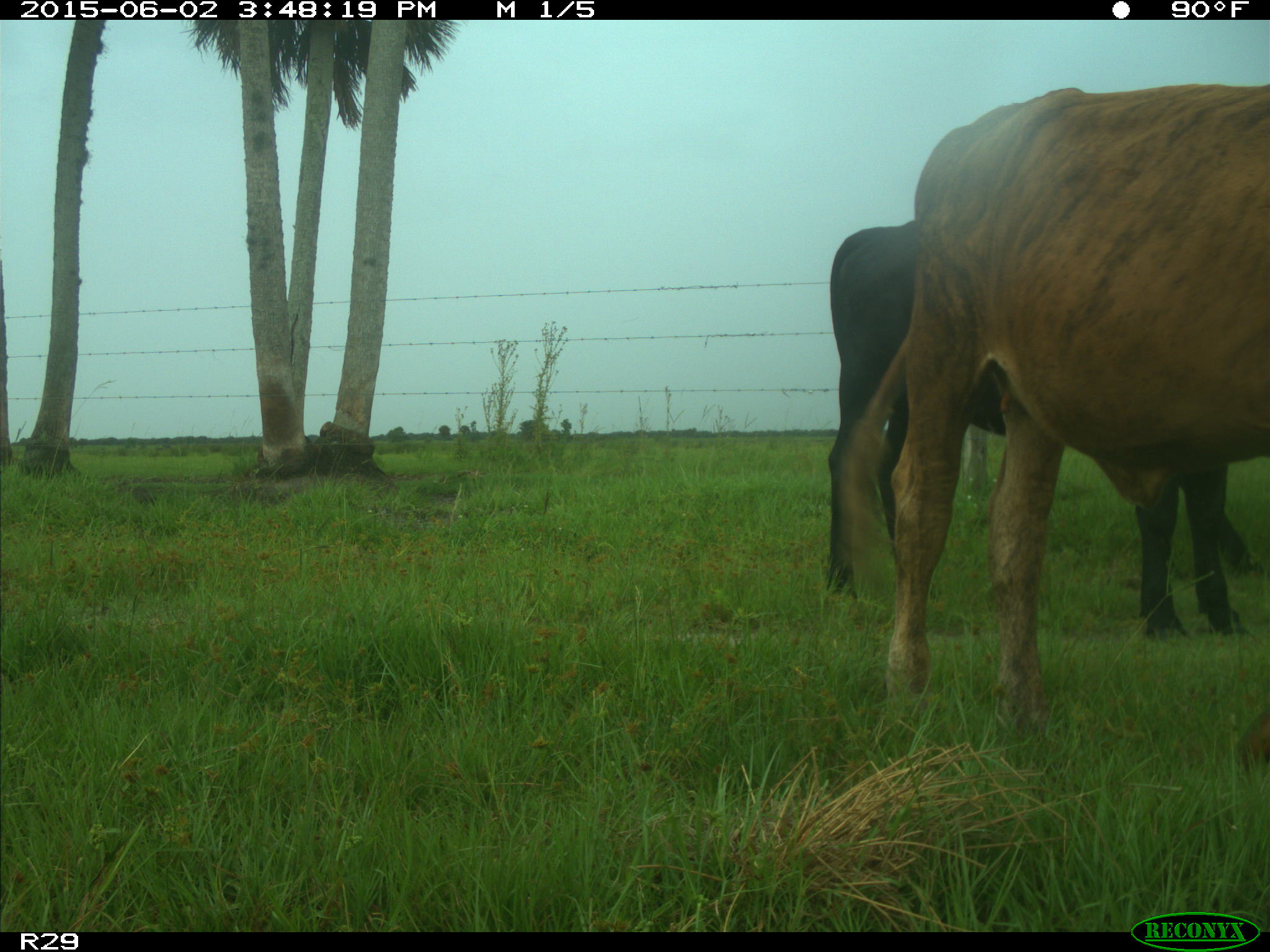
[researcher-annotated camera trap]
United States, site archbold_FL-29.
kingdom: Animalia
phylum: Chordata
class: Mammalia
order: Artiodactyla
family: Bovidae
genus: Bos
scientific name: Bos taurus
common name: domestic cow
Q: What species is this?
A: Bos taurus (domestic cow).